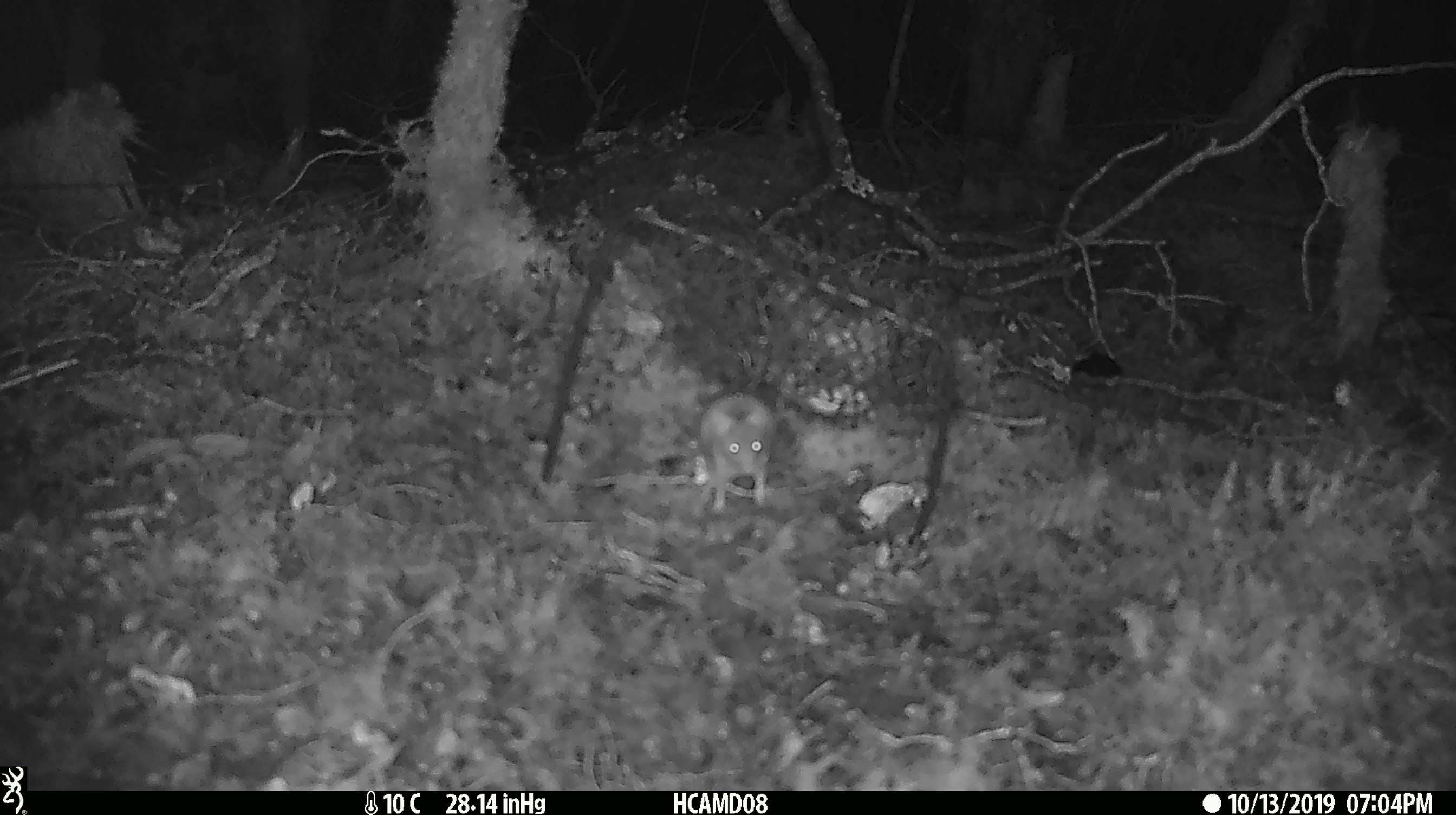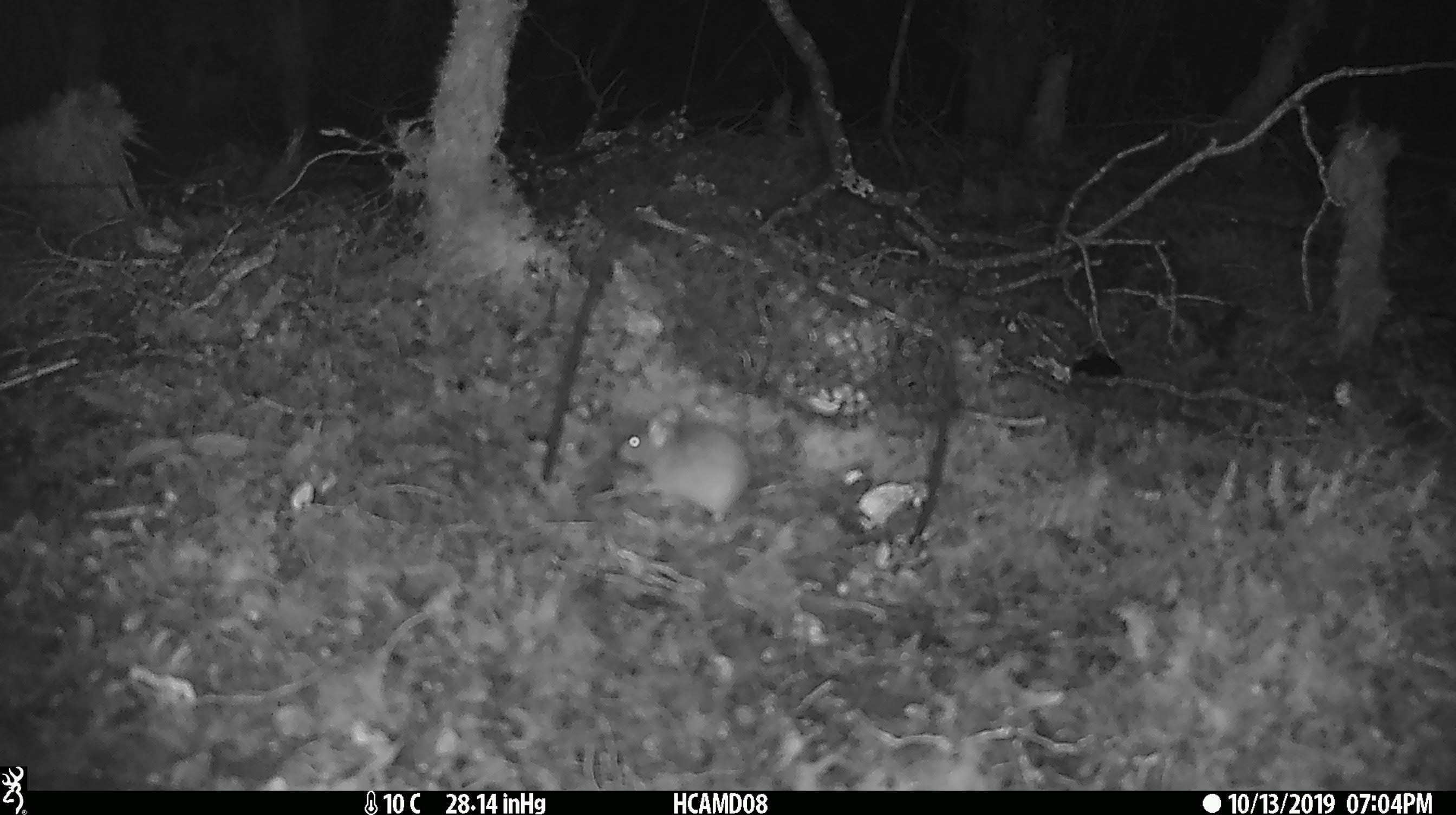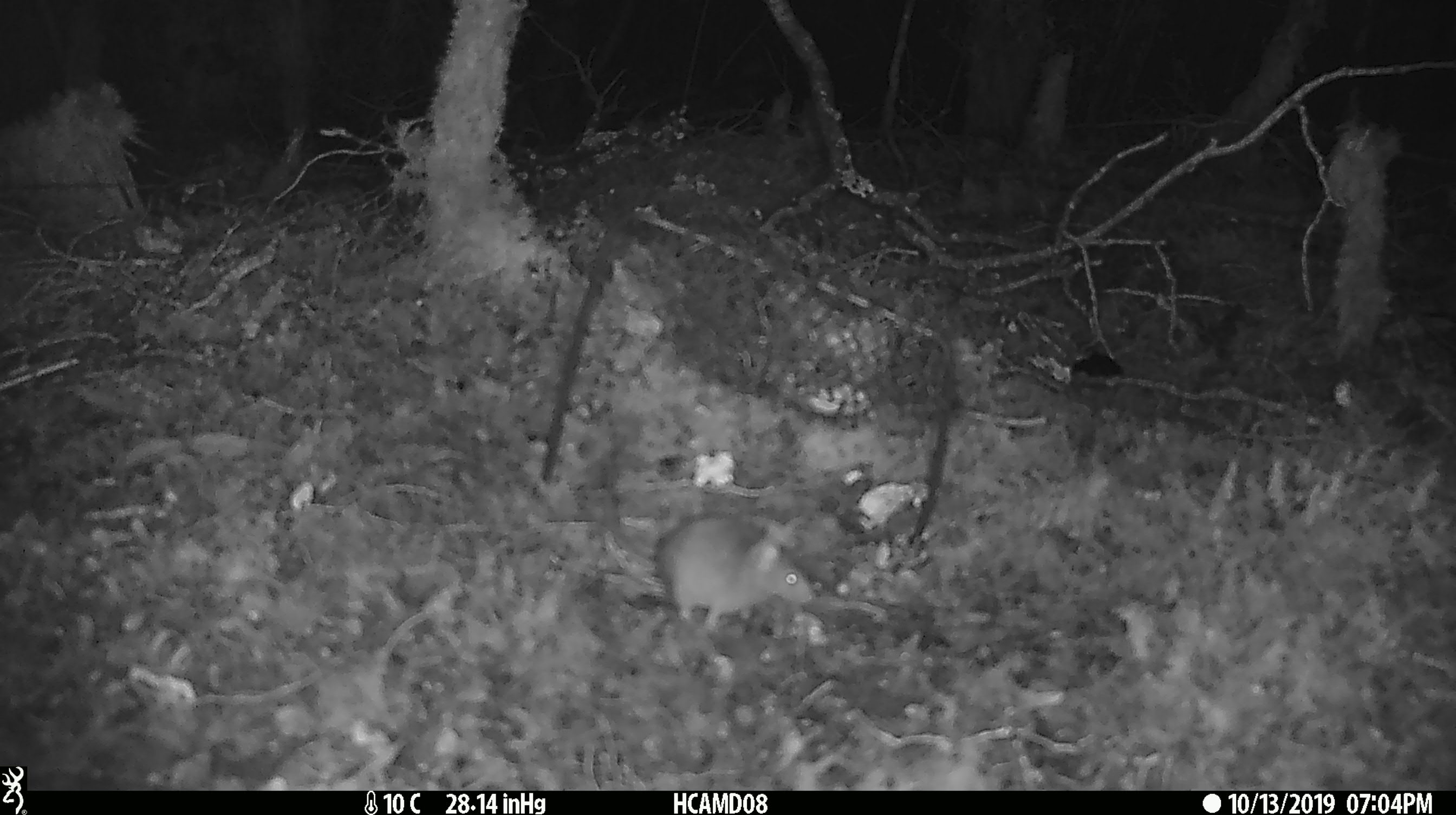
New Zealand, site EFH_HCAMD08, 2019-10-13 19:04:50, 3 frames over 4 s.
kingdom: Animalia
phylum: Chordata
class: Mammalia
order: Rodentia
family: Muridae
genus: Mus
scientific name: Mus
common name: mouse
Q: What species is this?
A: Mouse (Mus).